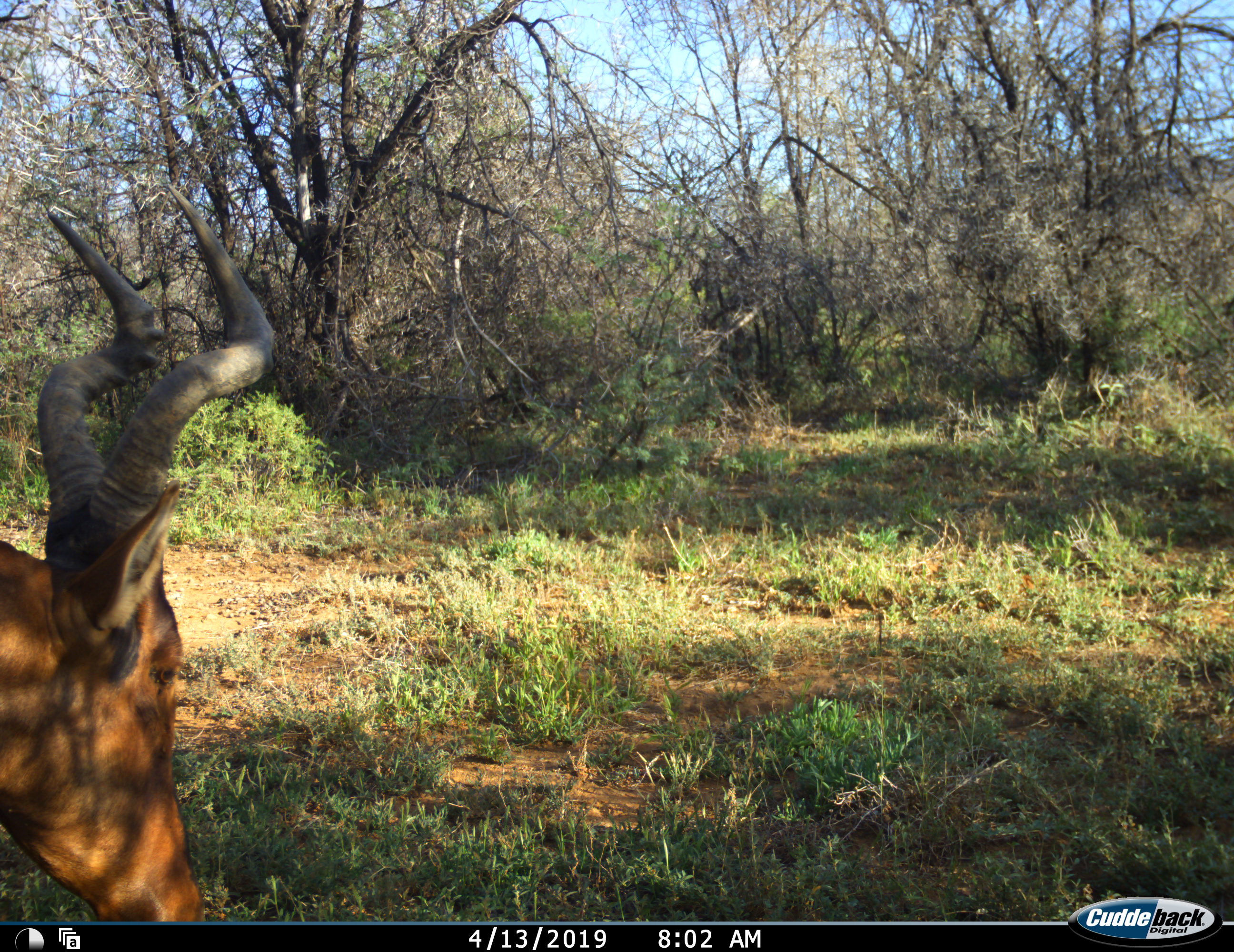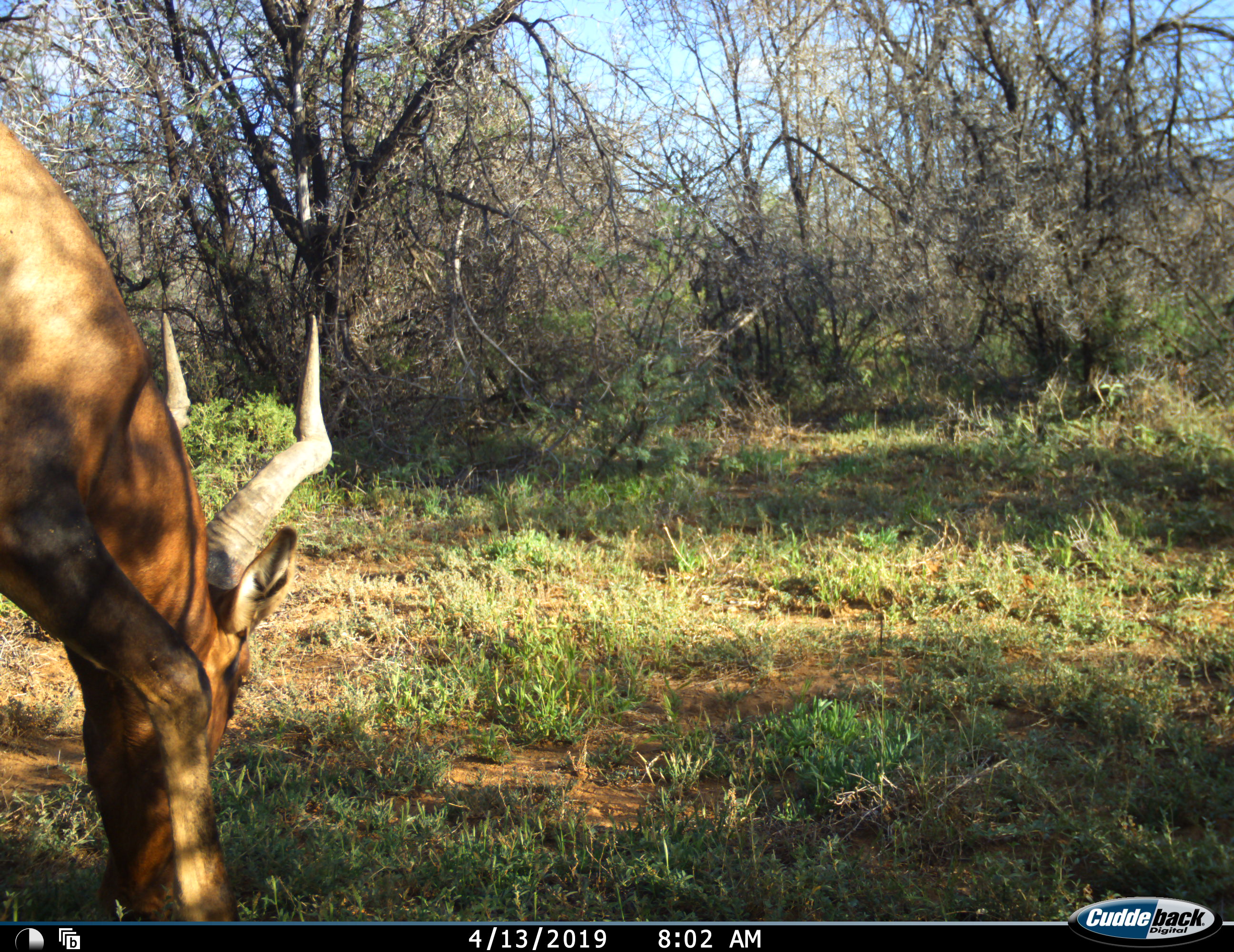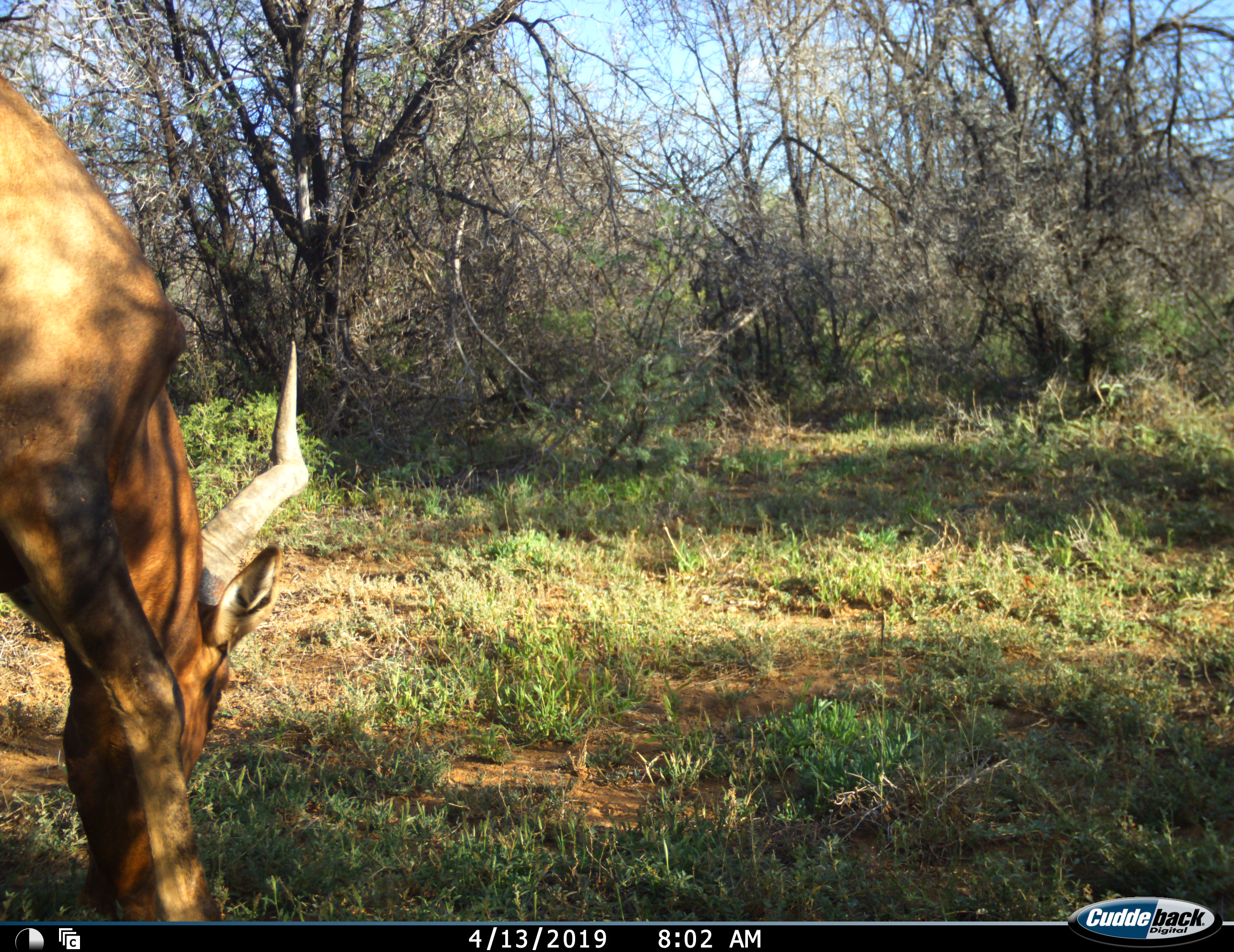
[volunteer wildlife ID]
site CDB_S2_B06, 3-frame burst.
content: unidentified animal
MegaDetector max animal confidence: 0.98